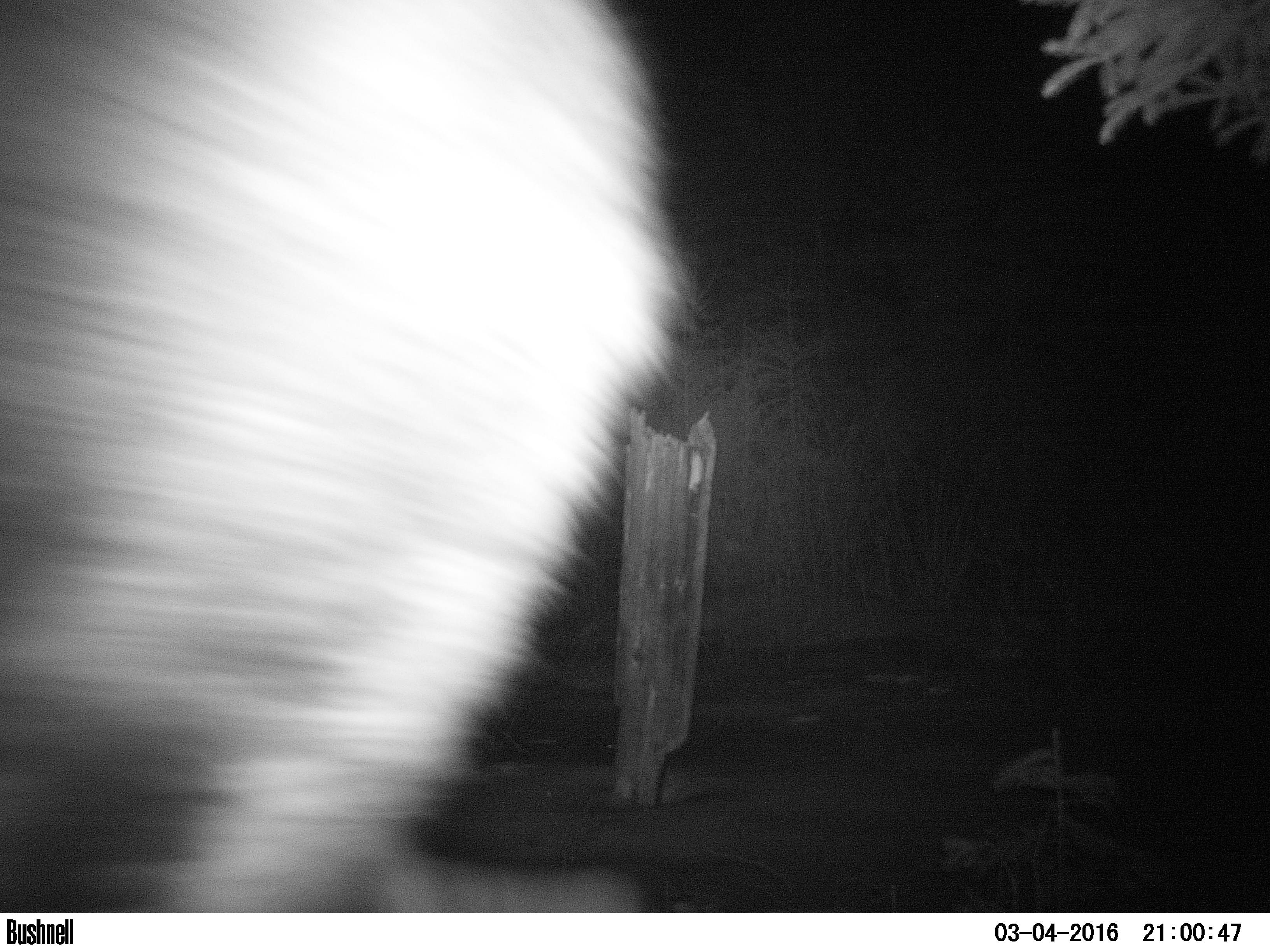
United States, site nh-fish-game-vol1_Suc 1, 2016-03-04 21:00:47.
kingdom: Animalia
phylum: Chordata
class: Mammalia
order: Artiodactyla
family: Cervidae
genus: Alces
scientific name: Alces alces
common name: moose